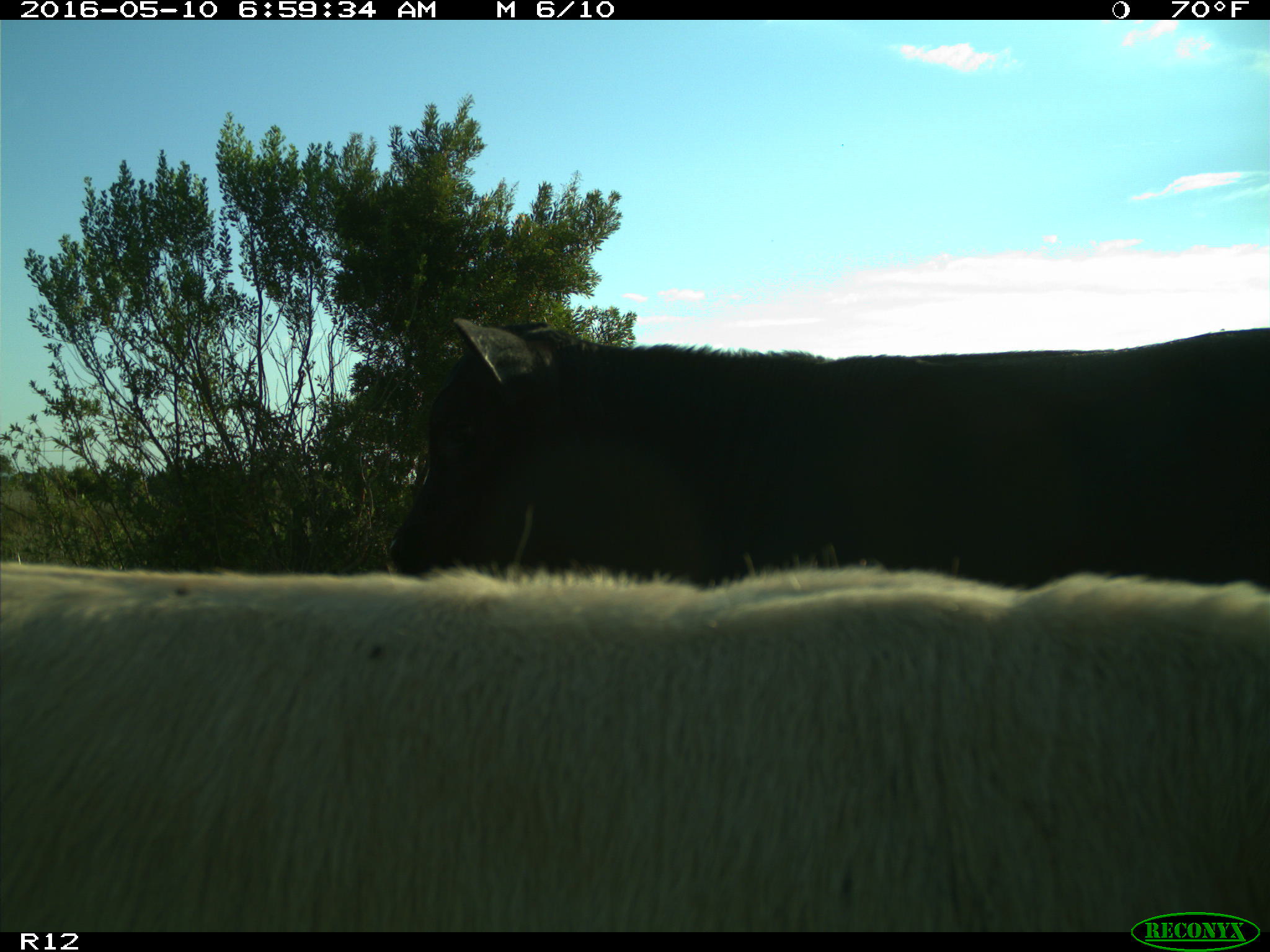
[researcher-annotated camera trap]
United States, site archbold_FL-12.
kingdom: Animalia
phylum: Chordata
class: Mammalia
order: Artiodactyla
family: Bovidae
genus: Bos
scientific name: Bos taurus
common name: domestic cow